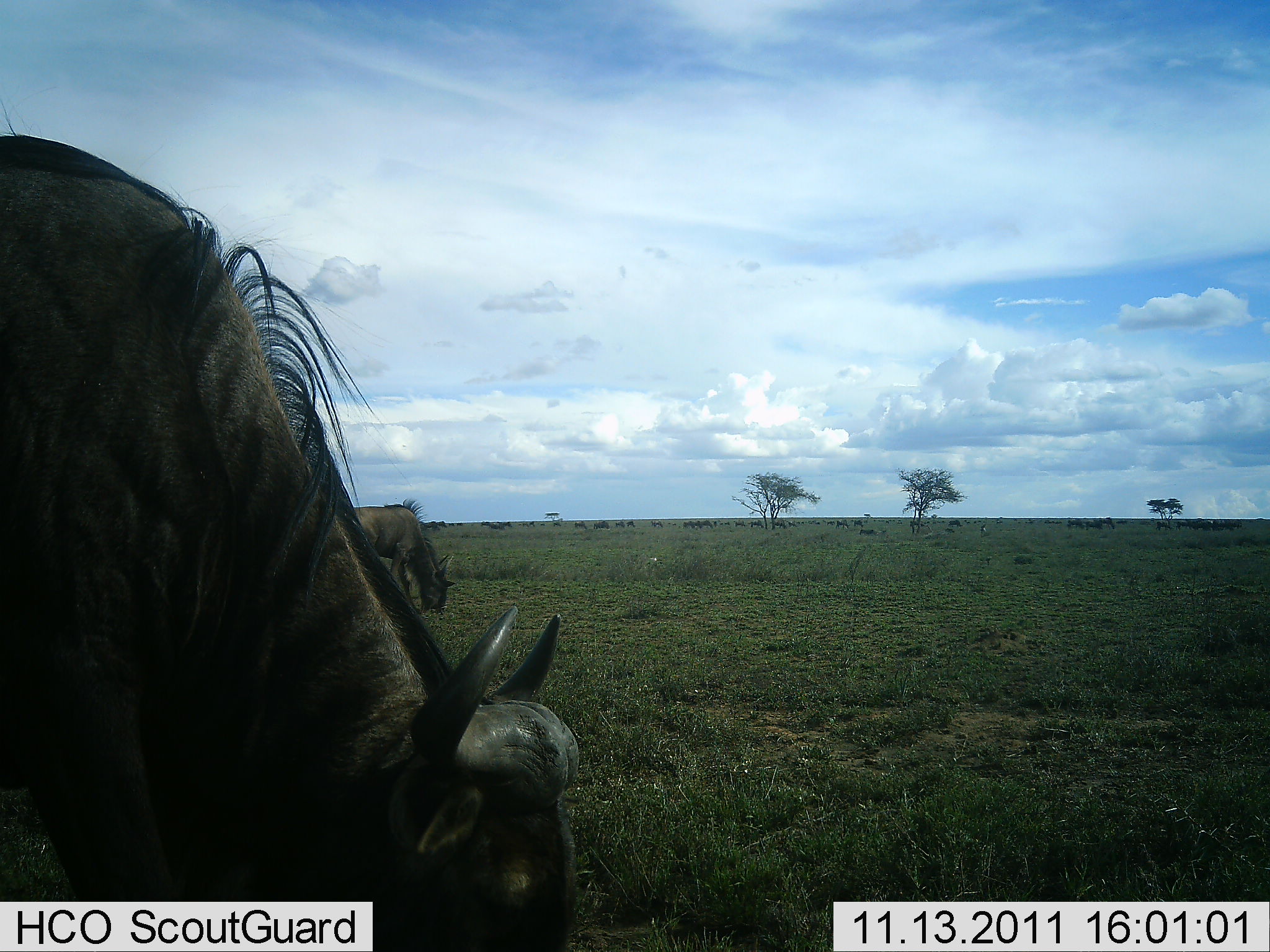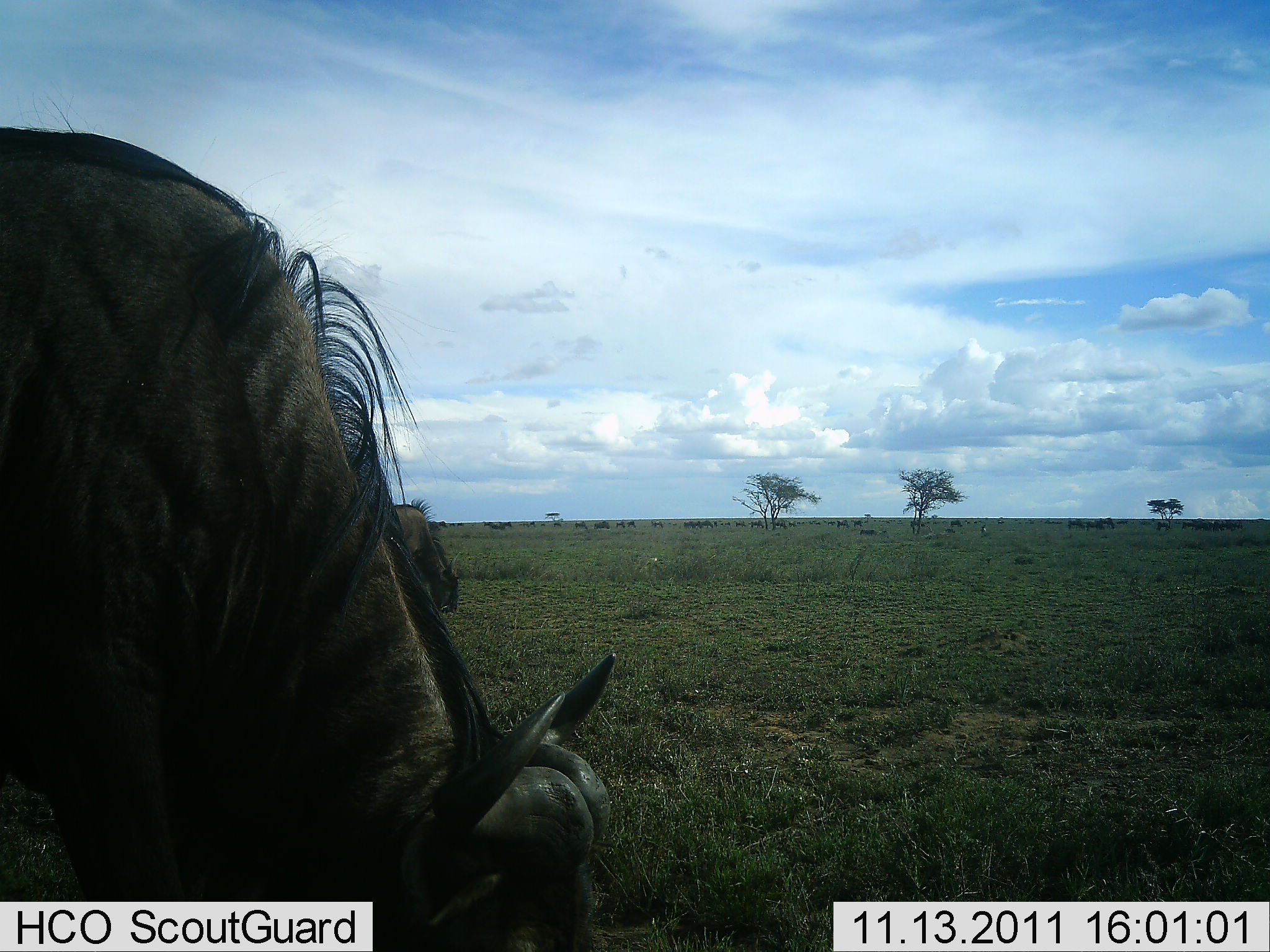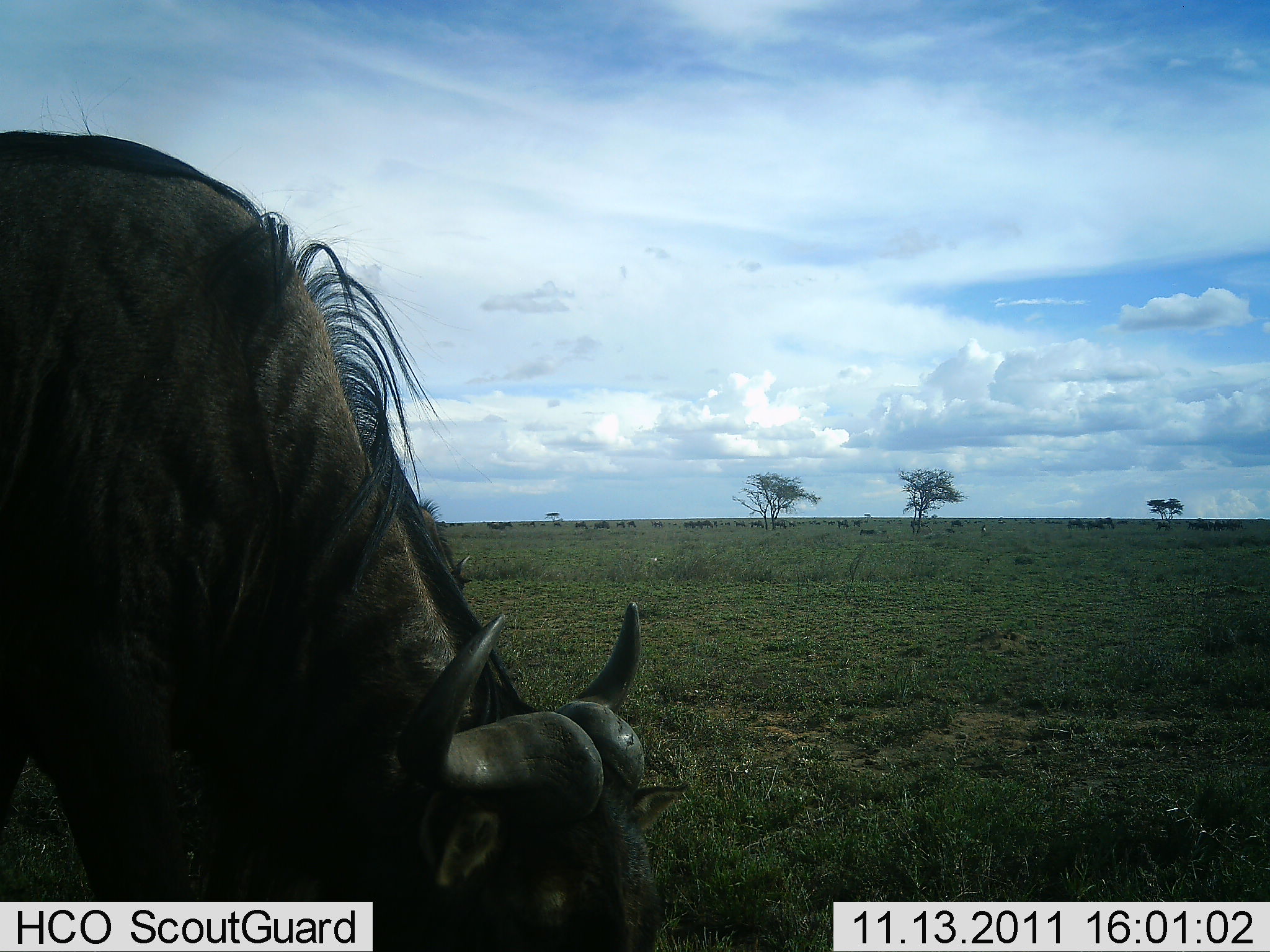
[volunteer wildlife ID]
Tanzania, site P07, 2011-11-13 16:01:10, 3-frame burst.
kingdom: Animalia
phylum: Chordata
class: Mammalia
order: Artiodactyla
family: Bovidae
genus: Connochaetes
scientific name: Connochaetes taurinus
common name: blue wildebeest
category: wildebeest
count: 2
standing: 12%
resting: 6%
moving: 6%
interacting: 0%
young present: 0%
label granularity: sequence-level